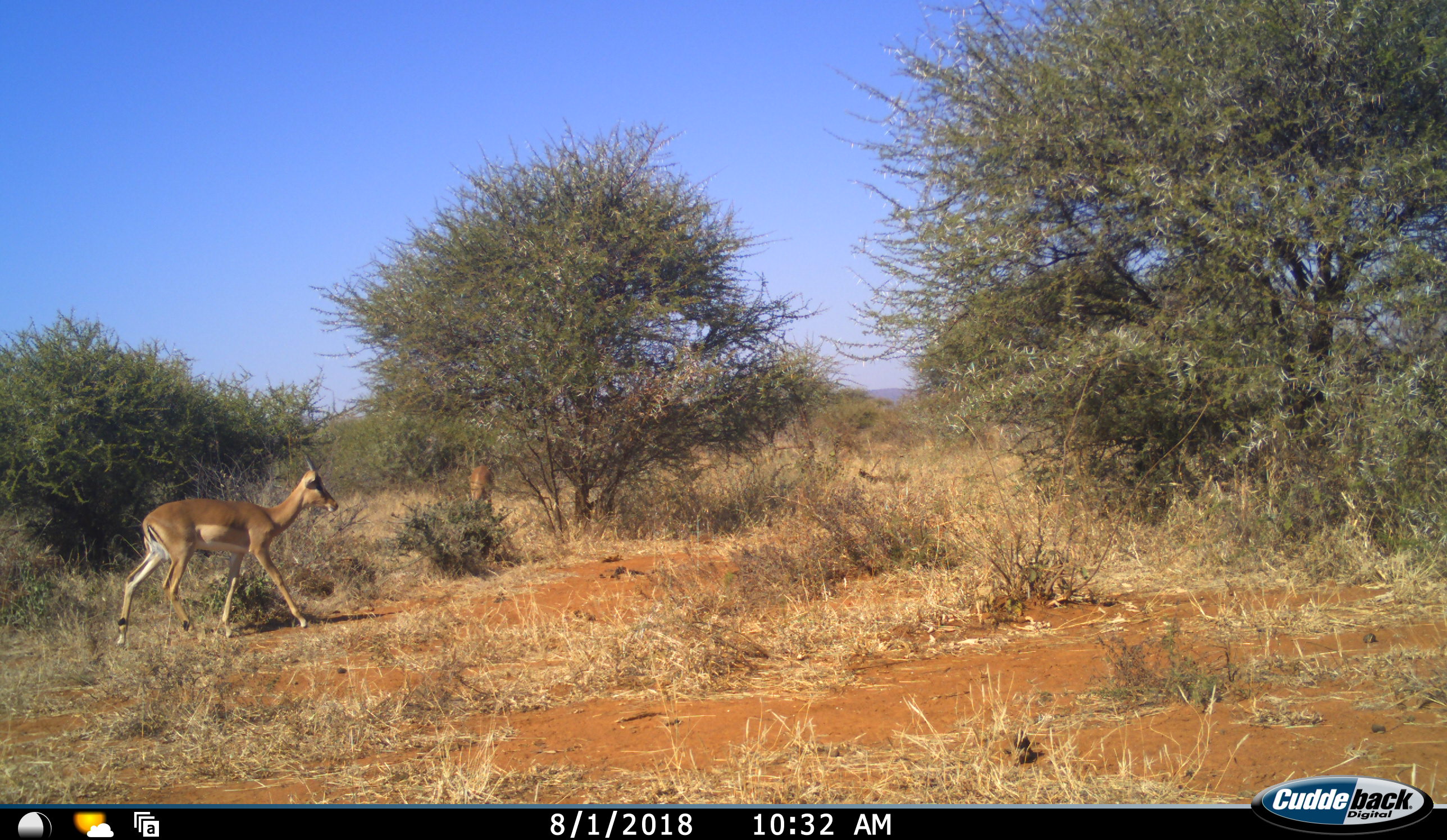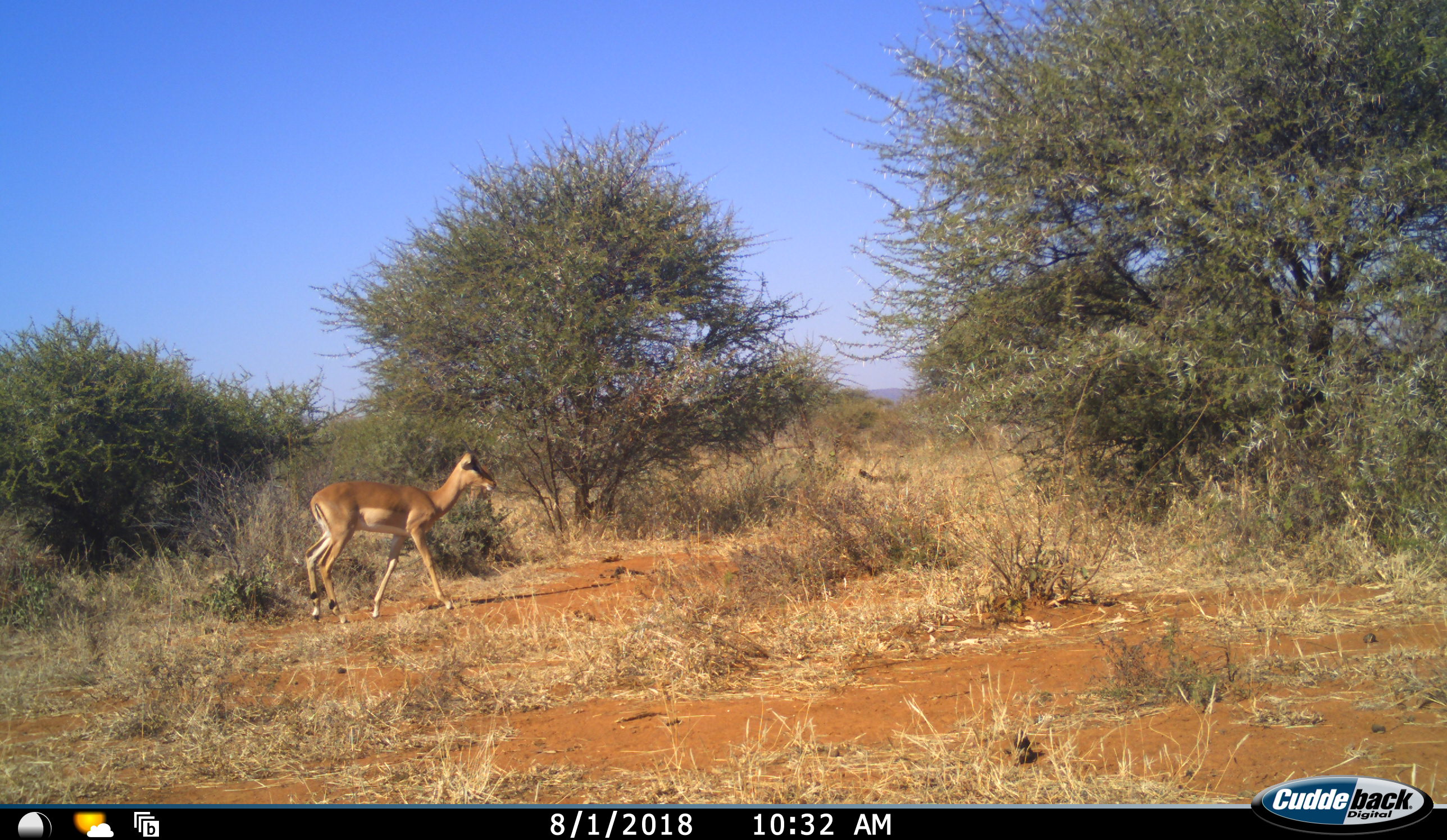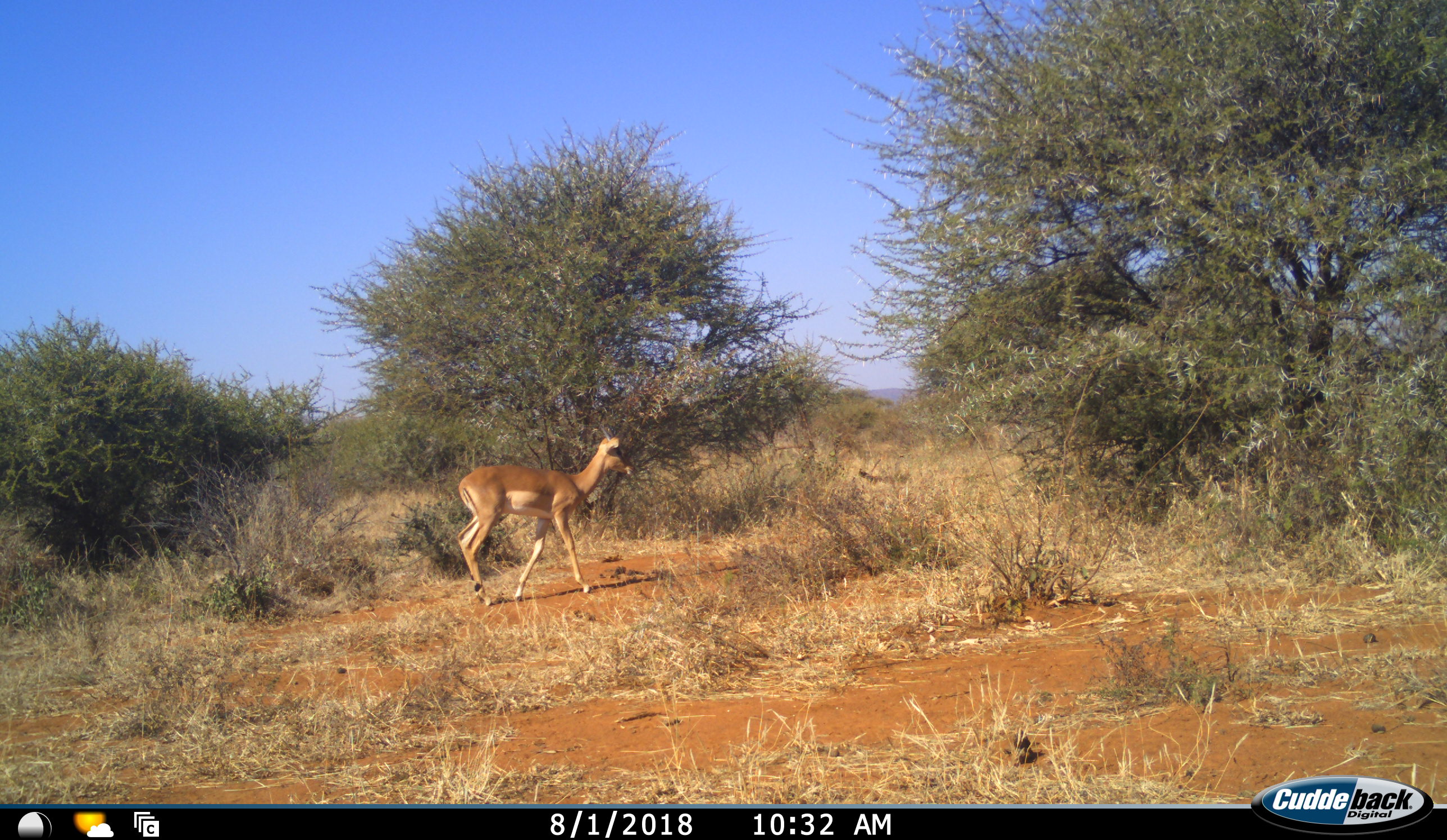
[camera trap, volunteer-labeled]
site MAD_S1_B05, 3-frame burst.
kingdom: Animalia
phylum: Chordata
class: Mammalia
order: Artiodactyla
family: Bovidae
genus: Aepyceros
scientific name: Aepyceros melampus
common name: impala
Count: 2.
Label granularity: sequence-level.